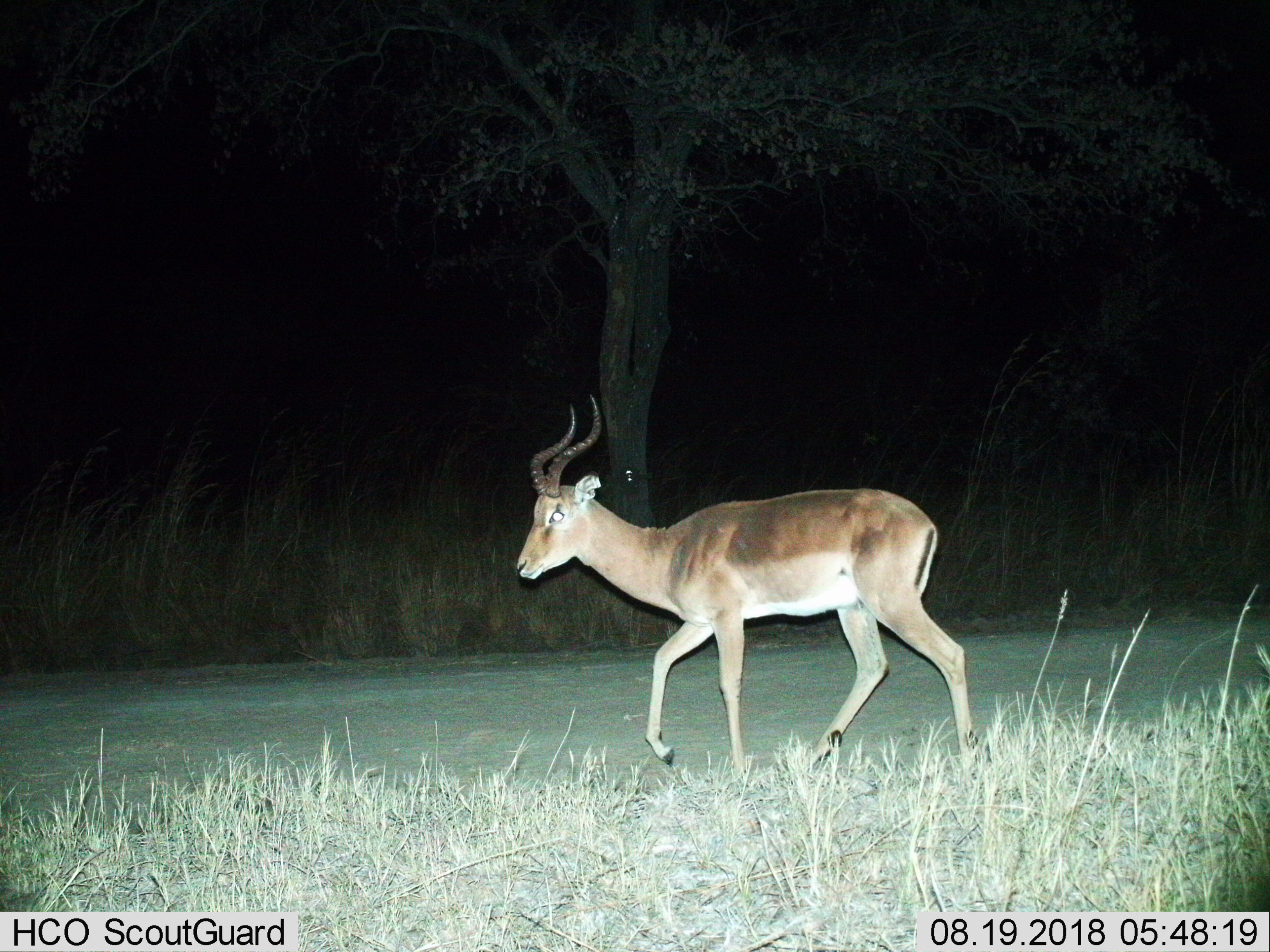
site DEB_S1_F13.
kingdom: Animalia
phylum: Chordata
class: Mammalia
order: Artiodactyla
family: Bovidae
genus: Aepyceros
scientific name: Aepyceros melampus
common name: impala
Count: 1.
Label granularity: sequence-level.